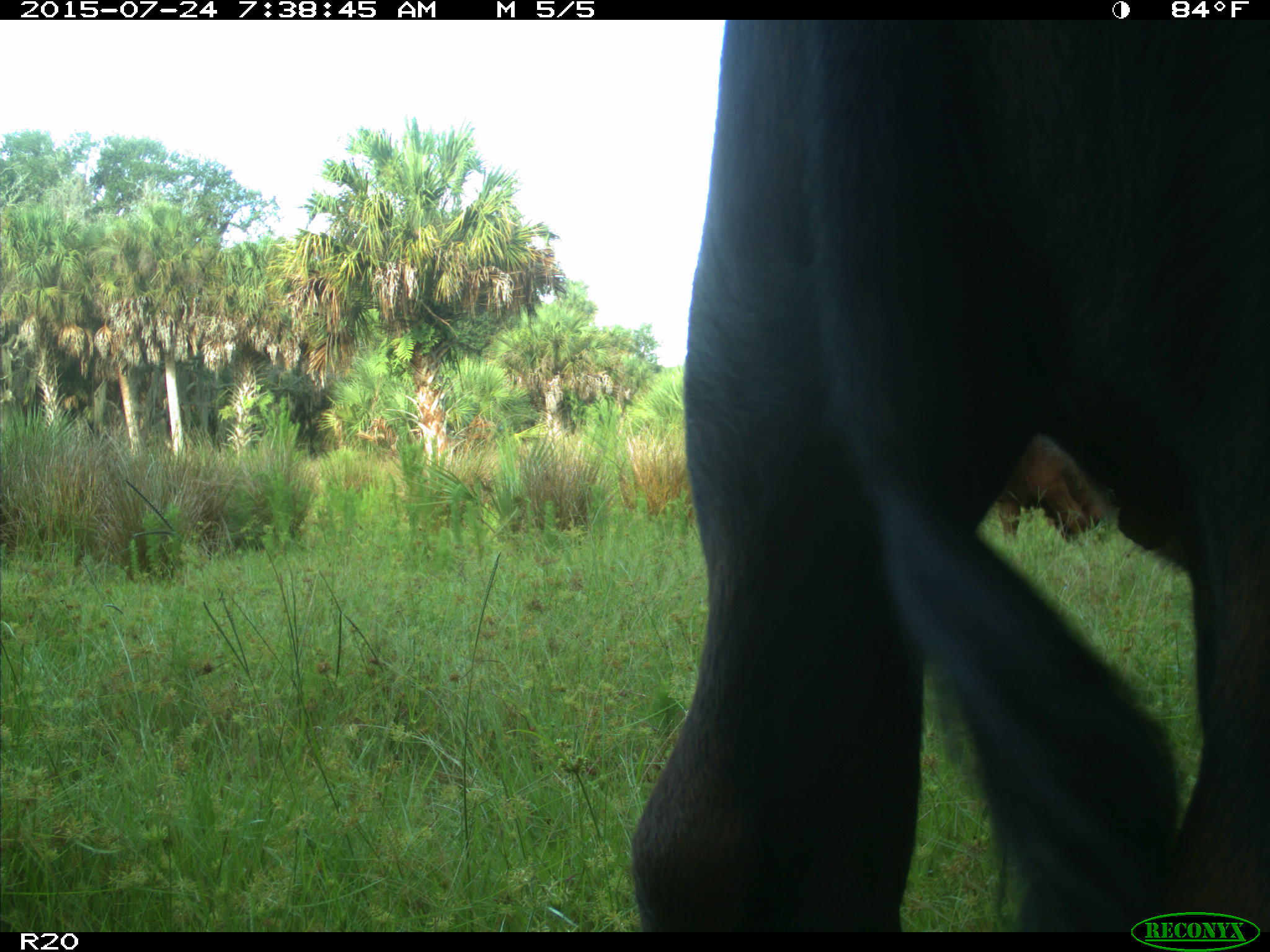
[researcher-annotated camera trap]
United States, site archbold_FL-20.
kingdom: Animalia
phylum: Chordata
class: Mammalia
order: Artiodactyla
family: Bovidae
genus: Bos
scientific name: Bos taurus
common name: domestic cow